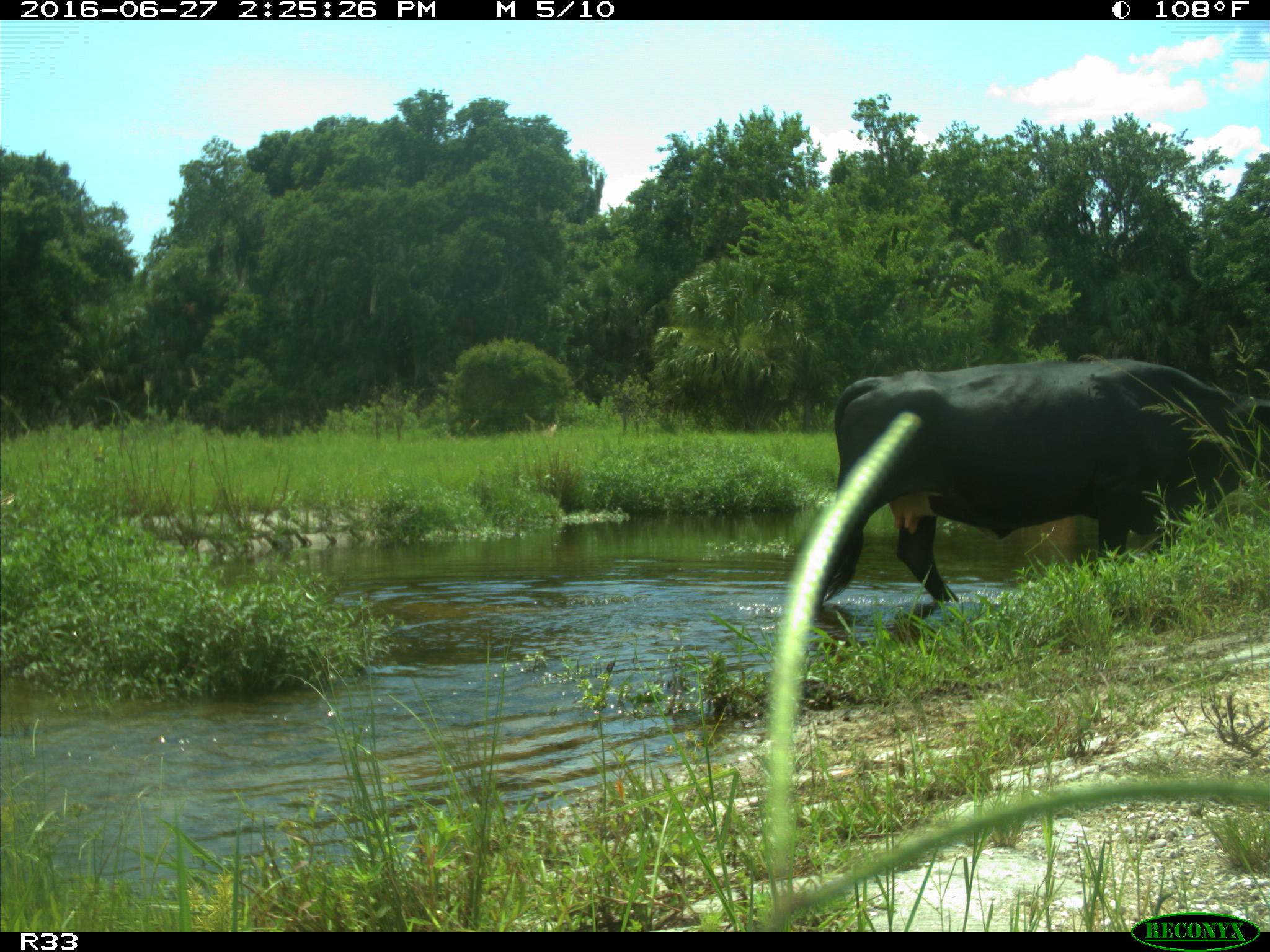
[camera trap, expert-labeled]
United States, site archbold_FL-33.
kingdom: Animalia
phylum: Chordata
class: Mammalia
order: Artiodactyla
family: Bovidae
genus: Bos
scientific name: Bos taurus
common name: domestic cow